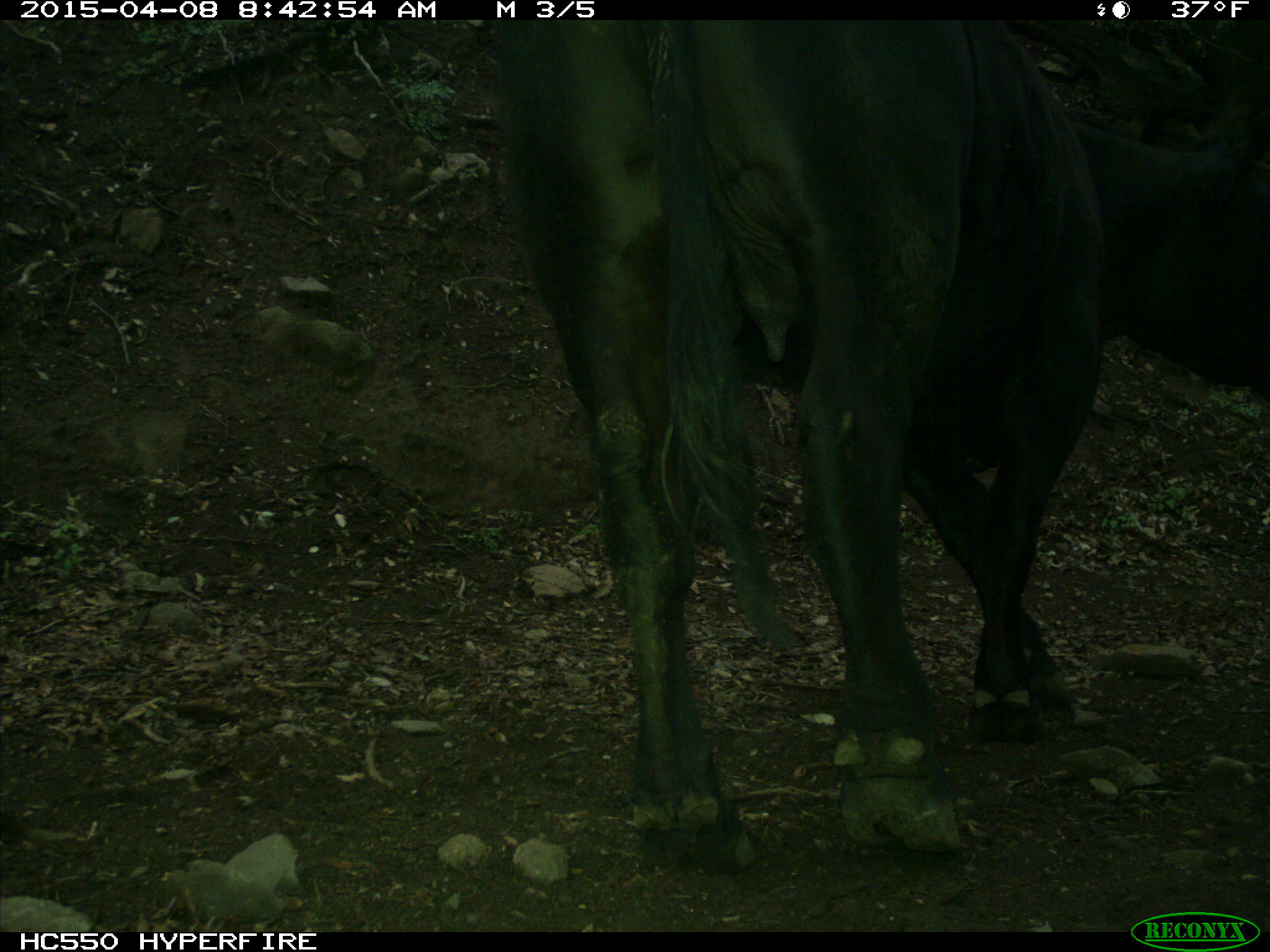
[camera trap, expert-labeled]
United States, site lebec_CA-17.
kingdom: Animalia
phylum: Chordata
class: Mammalia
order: Artiodactyla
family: Bovidae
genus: Bos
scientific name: Bos taurus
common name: domestic cow